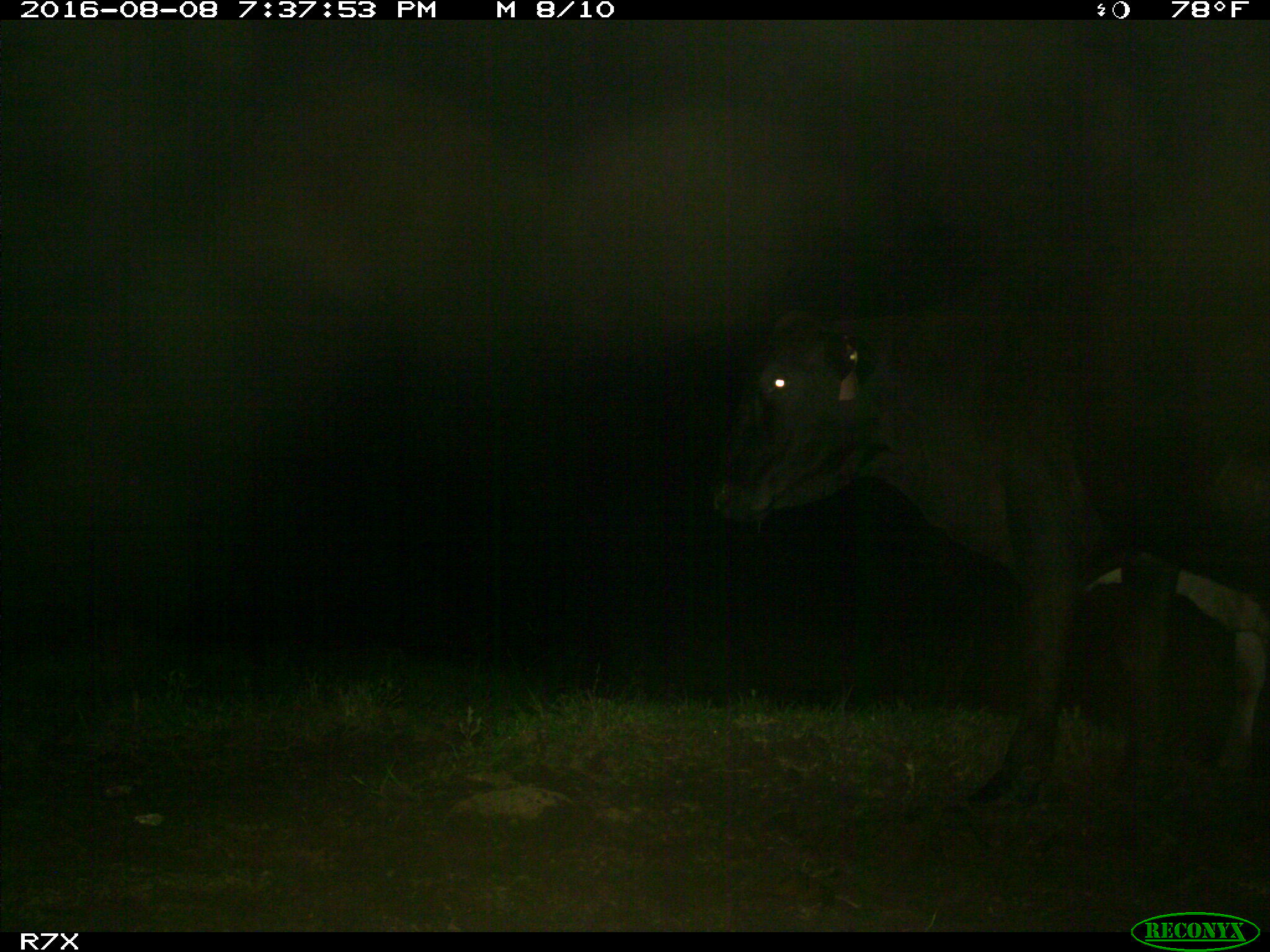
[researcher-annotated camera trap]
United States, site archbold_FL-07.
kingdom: Animalia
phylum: Chordata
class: Mammalia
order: Artiodactyla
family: Bovidae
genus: Bos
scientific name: Bos taurus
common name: domestic cow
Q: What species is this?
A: Bos taurus (domestic cow).